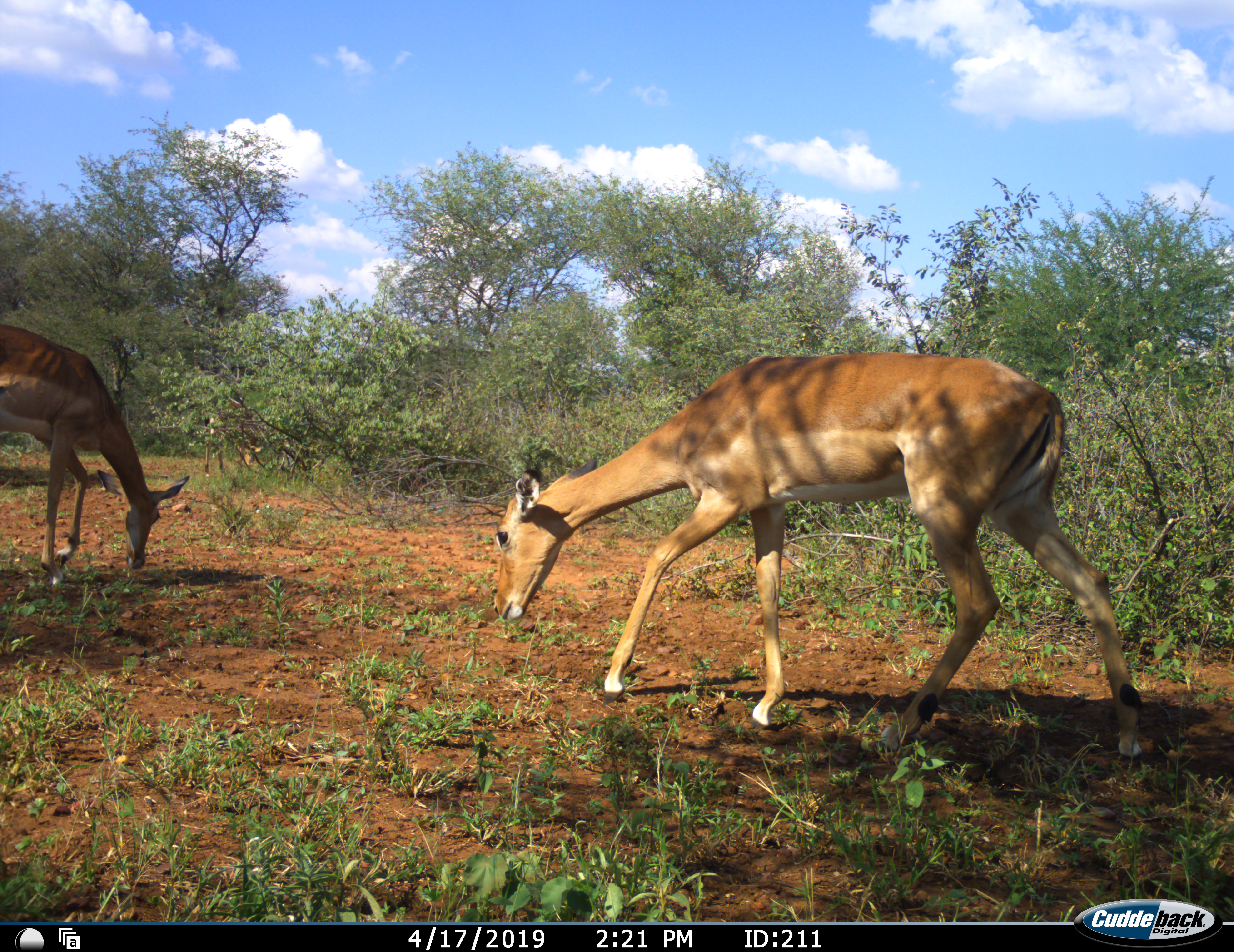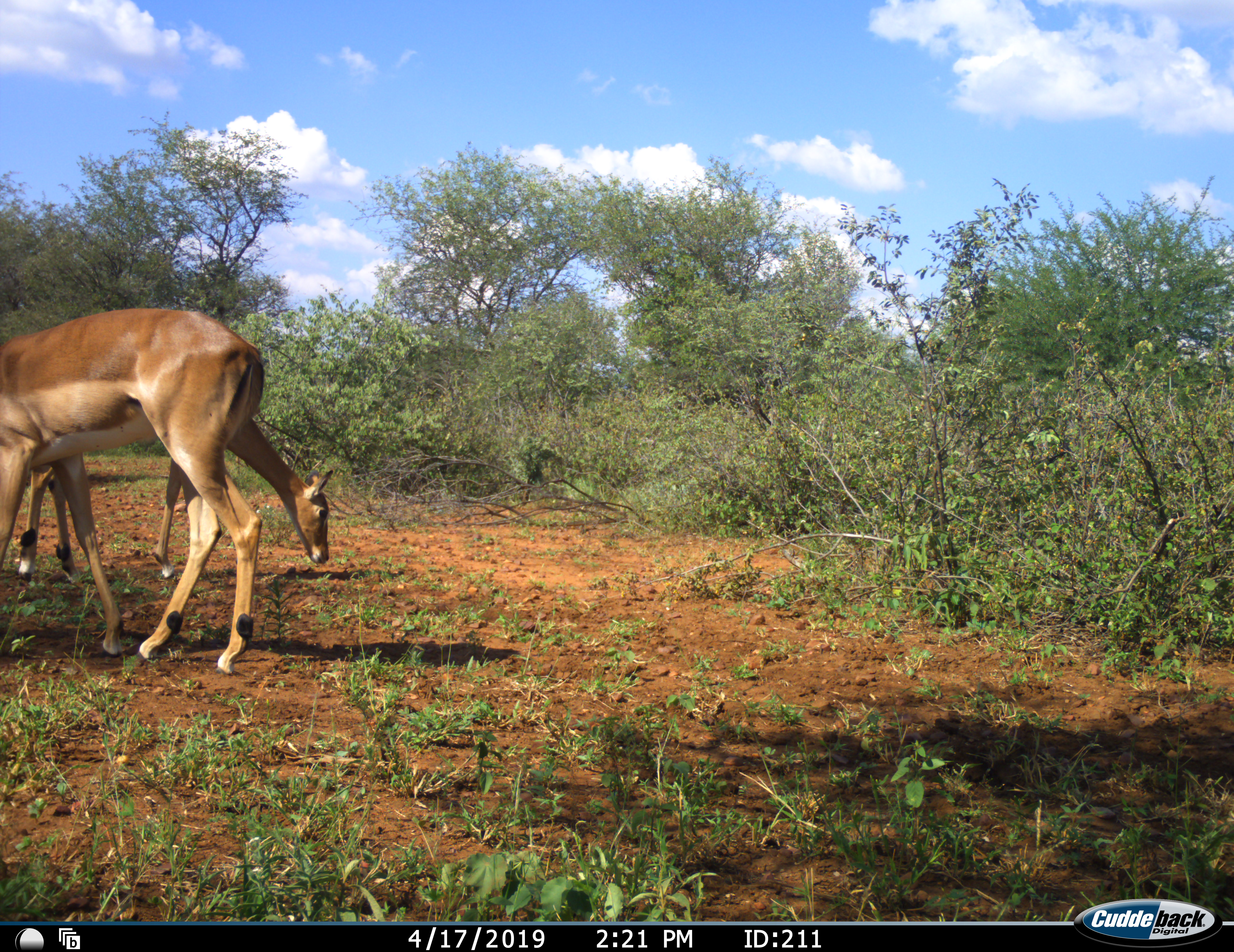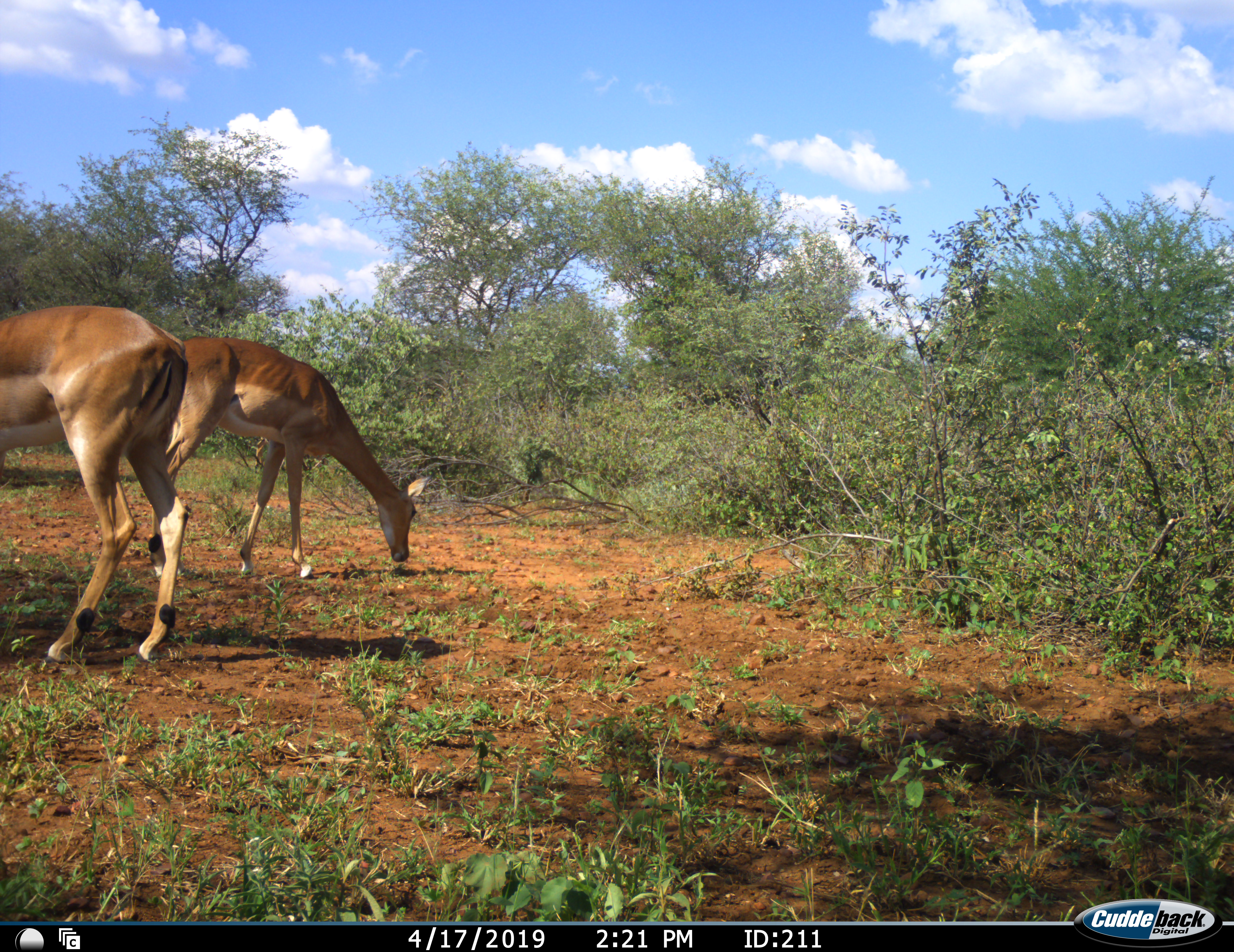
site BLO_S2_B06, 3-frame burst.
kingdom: Animalia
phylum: Chordata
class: Mammalia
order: Artiodactyla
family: Bovidae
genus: Aepyceros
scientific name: Aepyceros melampus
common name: impala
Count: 2.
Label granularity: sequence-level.